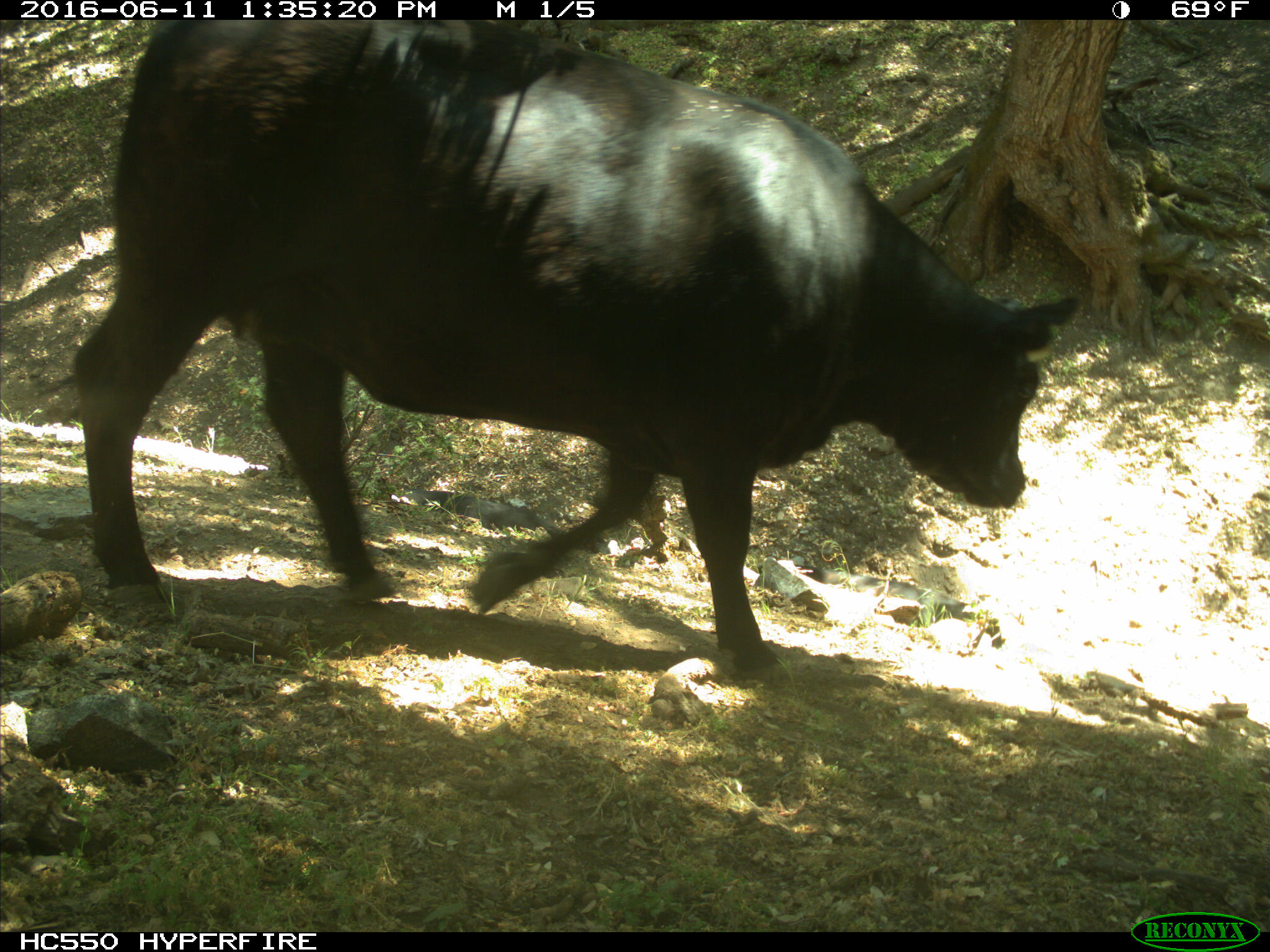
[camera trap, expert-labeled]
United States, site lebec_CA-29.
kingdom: Animalia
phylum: Chordata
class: Mammalia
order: Artiodactyla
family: Bovidae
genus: Bos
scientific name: Bos taurus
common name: domestic cow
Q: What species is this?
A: Bos taurus (domestic cow).